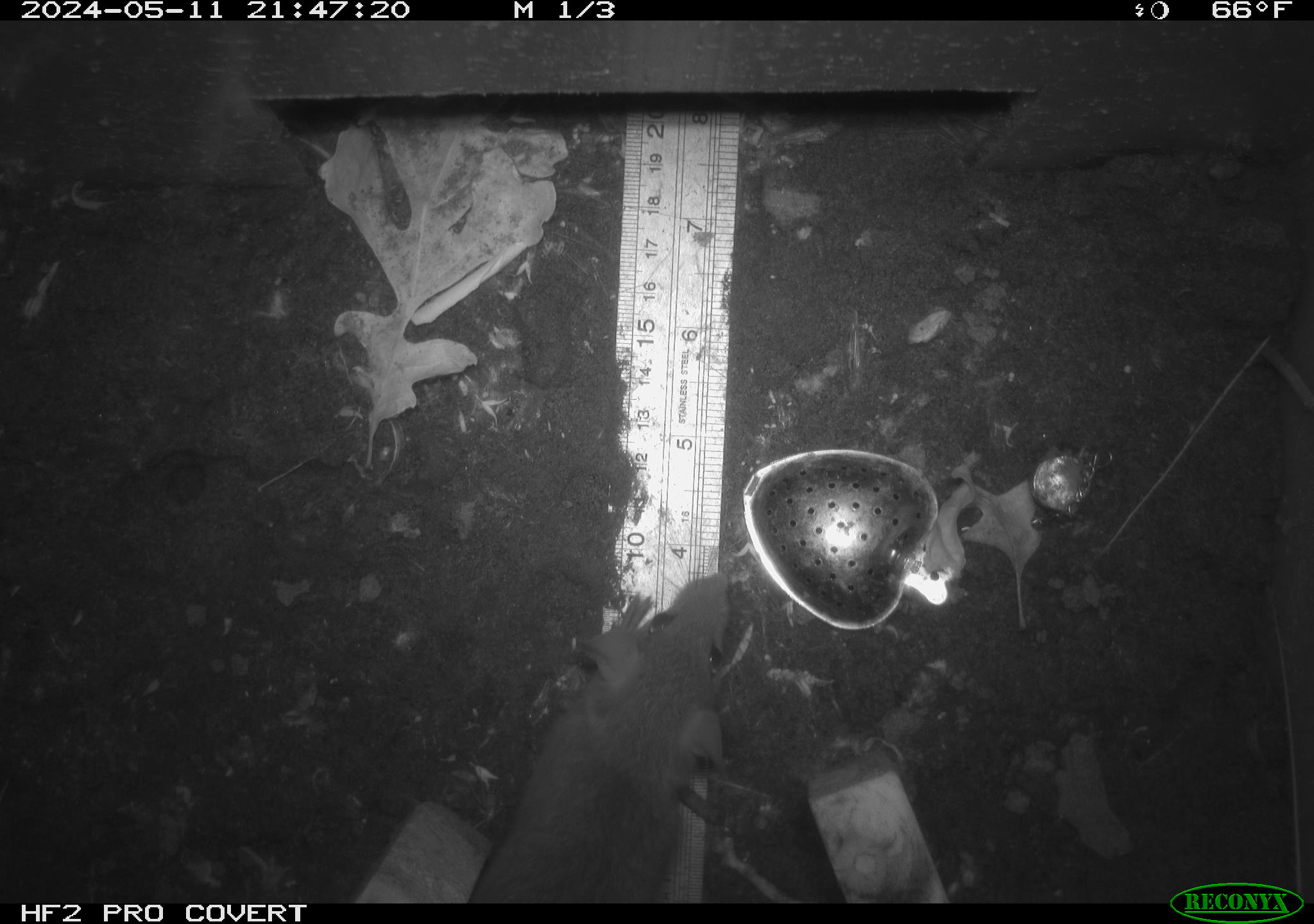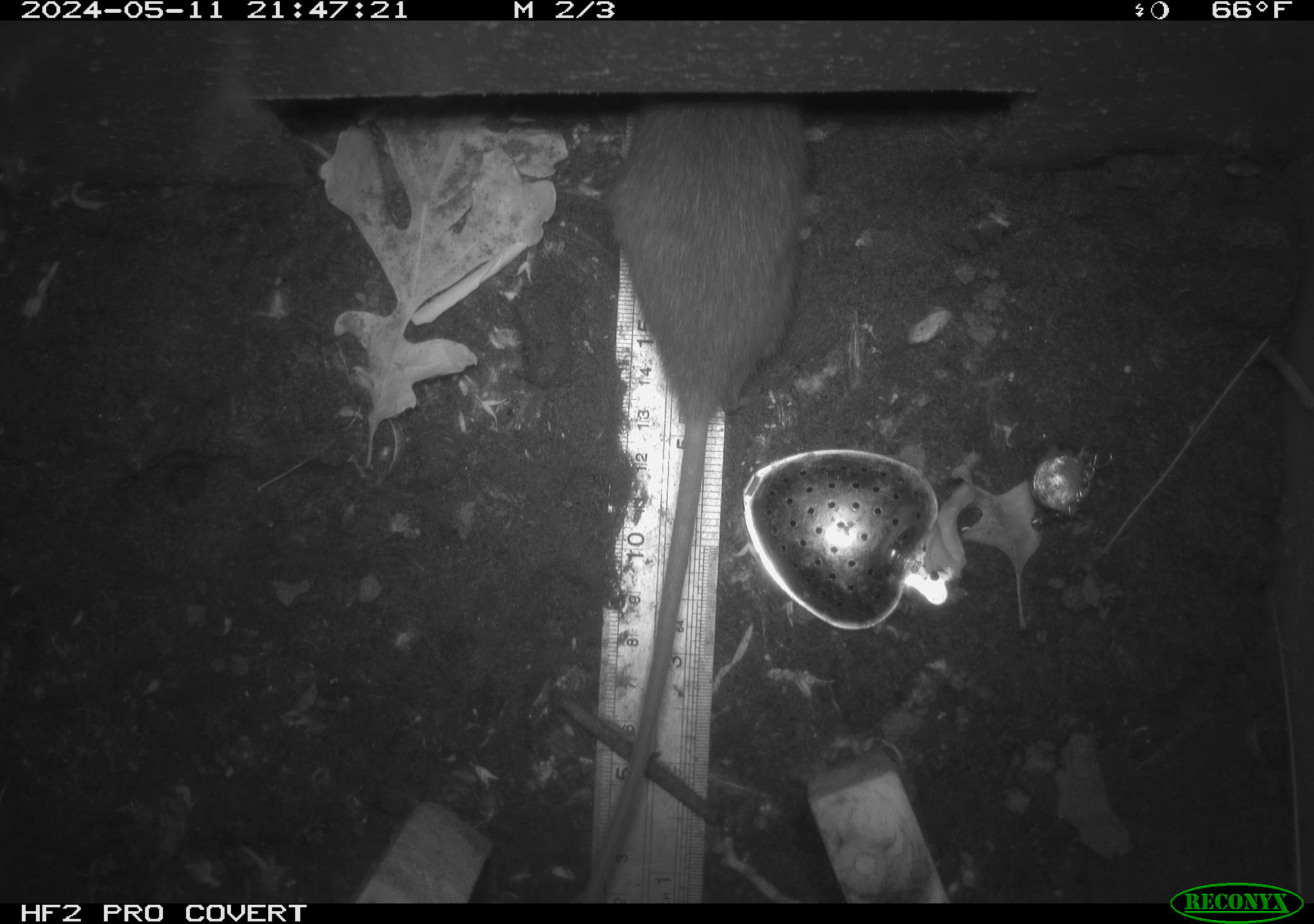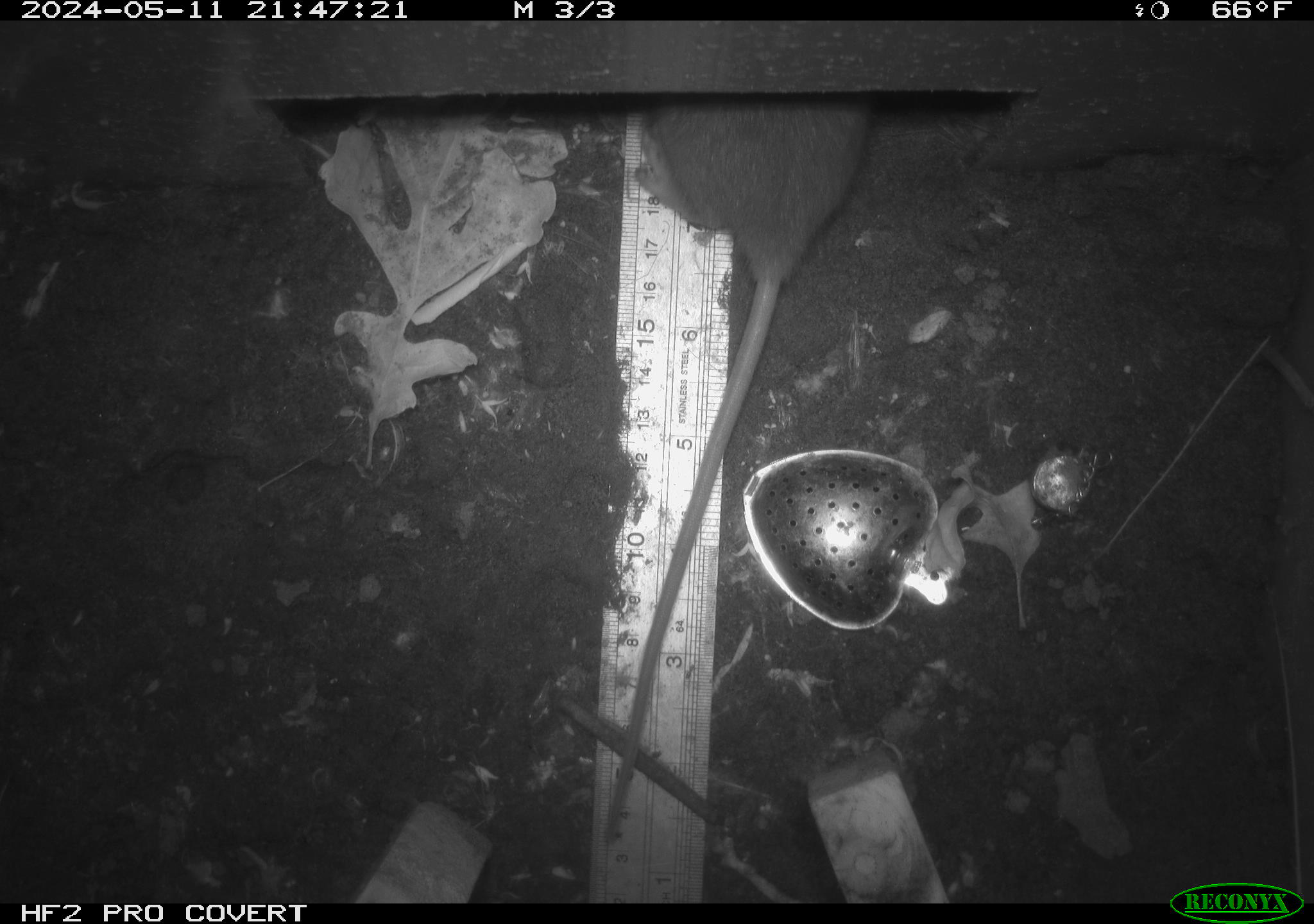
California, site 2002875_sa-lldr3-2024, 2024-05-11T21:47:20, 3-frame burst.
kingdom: Animalia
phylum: Chordata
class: Mammalia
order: Rodentia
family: Muridae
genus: Rattus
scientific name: Rattus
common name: rat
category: rattus species